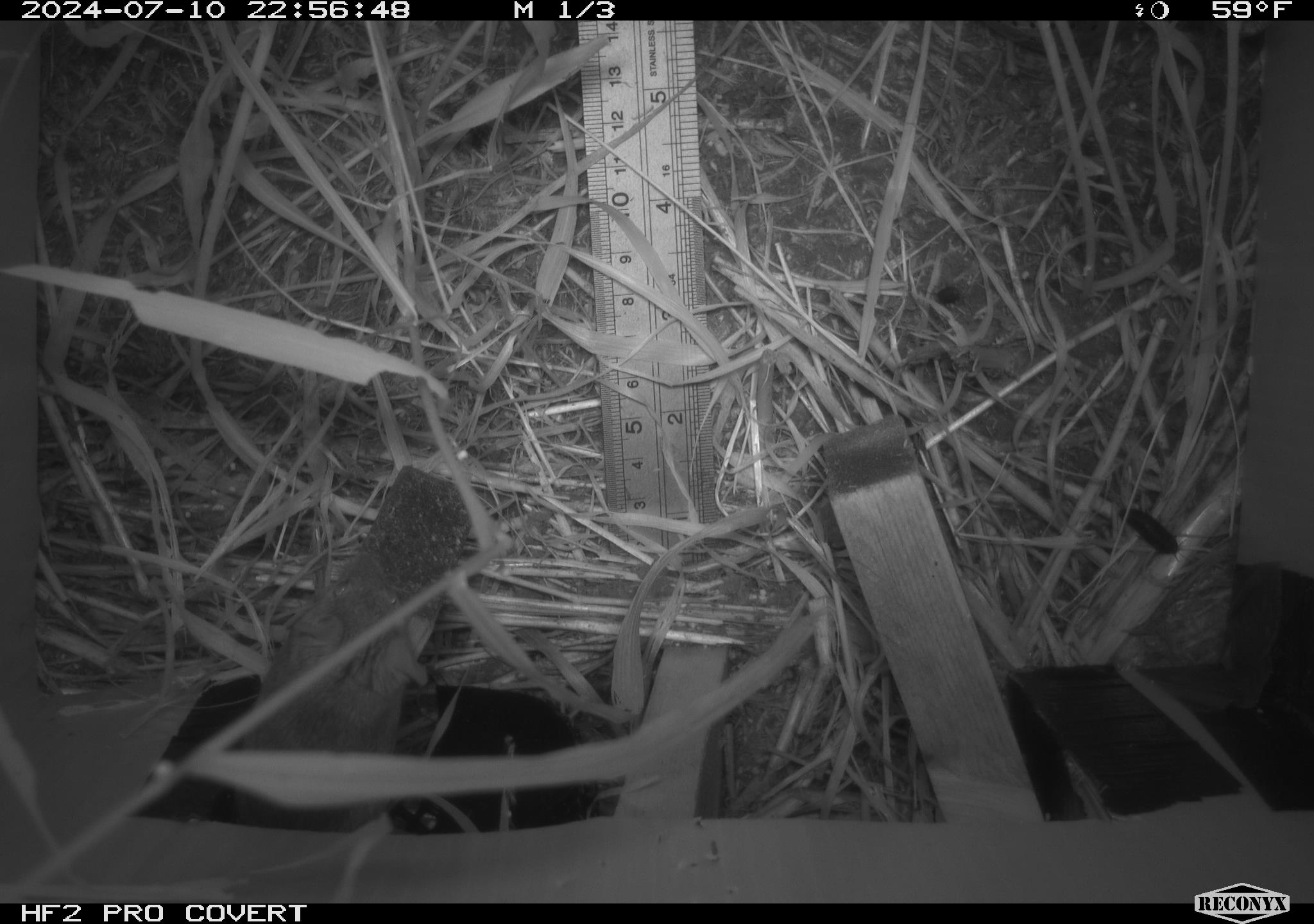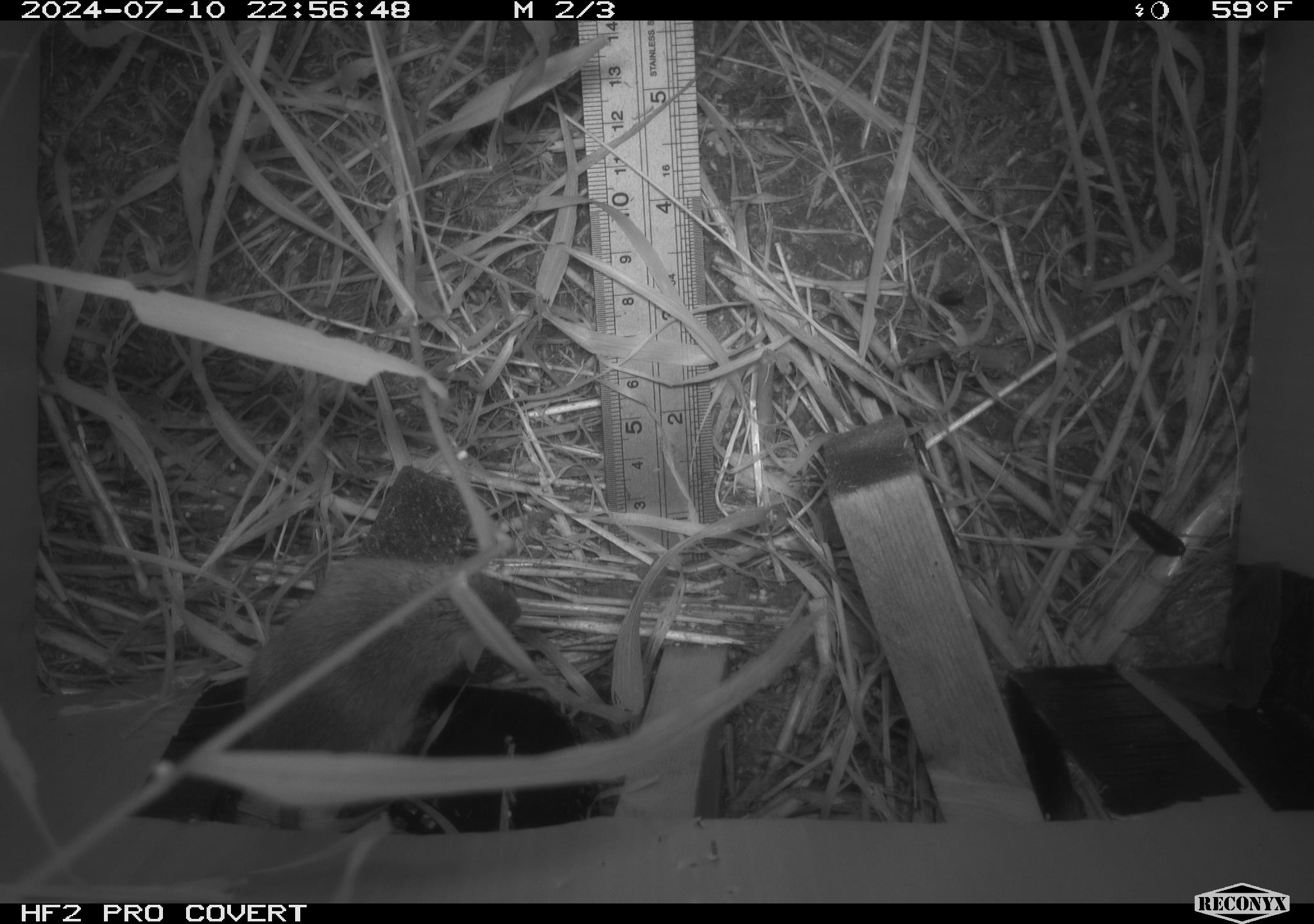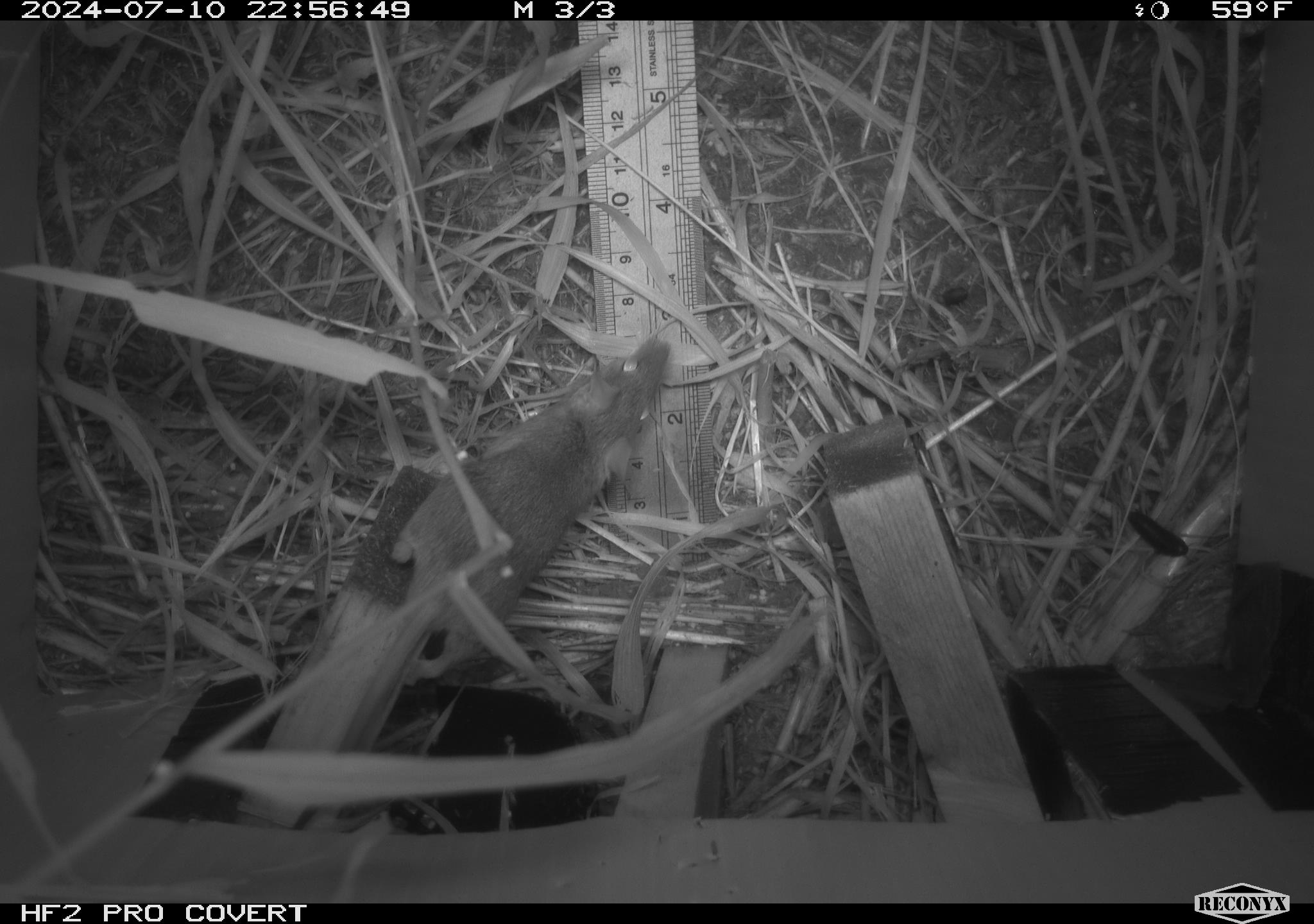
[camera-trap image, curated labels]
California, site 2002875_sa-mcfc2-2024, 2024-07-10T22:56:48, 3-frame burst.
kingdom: Animalia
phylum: Chordata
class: Mammalia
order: Rodentia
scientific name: Rodentia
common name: rodent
Rodent (Rodentia).